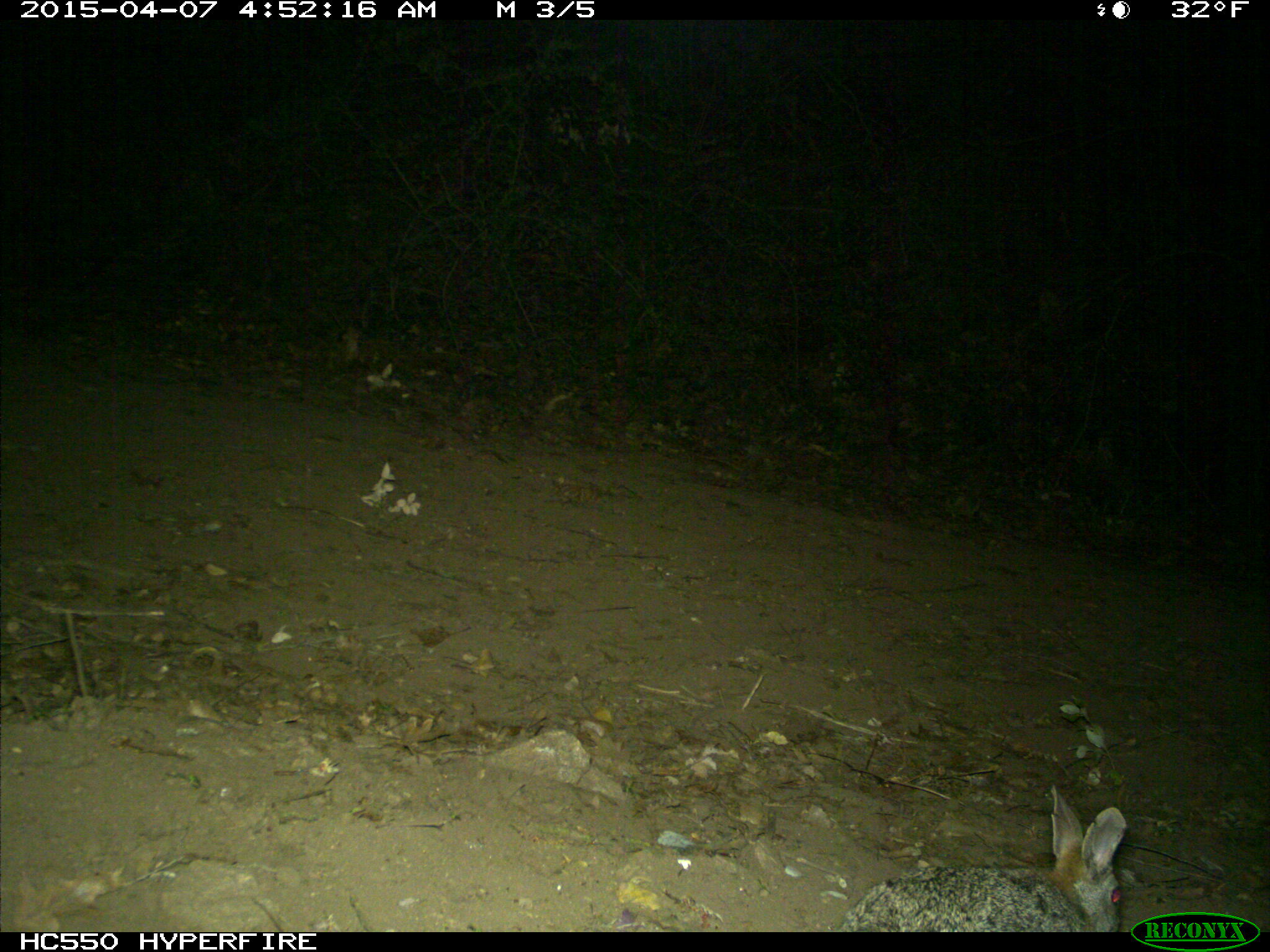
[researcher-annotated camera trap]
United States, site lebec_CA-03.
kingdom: Animalia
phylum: Chordata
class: Mammalia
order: Lagomorpha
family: Leporidae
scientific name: Leporidae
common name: rabbits and hares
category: unidentified rabbit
Unidentified rabbit (rabbits and hares) (Leporidae).